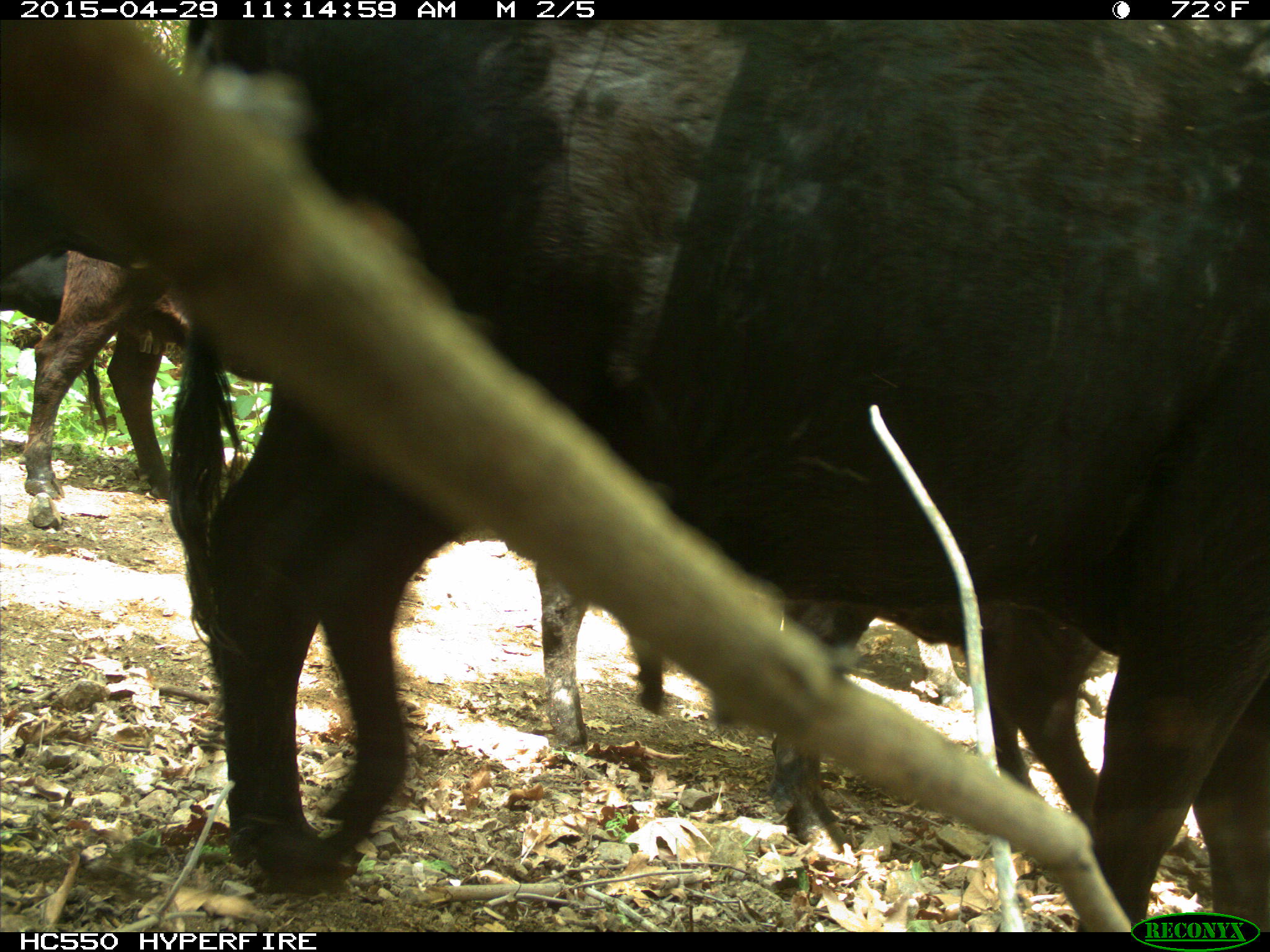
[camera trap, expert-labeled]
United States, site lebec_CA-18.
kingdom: Animalia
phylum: Chordata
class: Mammalia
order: Artiodactyla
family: Bovidae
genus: Bos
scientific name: Bos taurus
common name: domestic cow